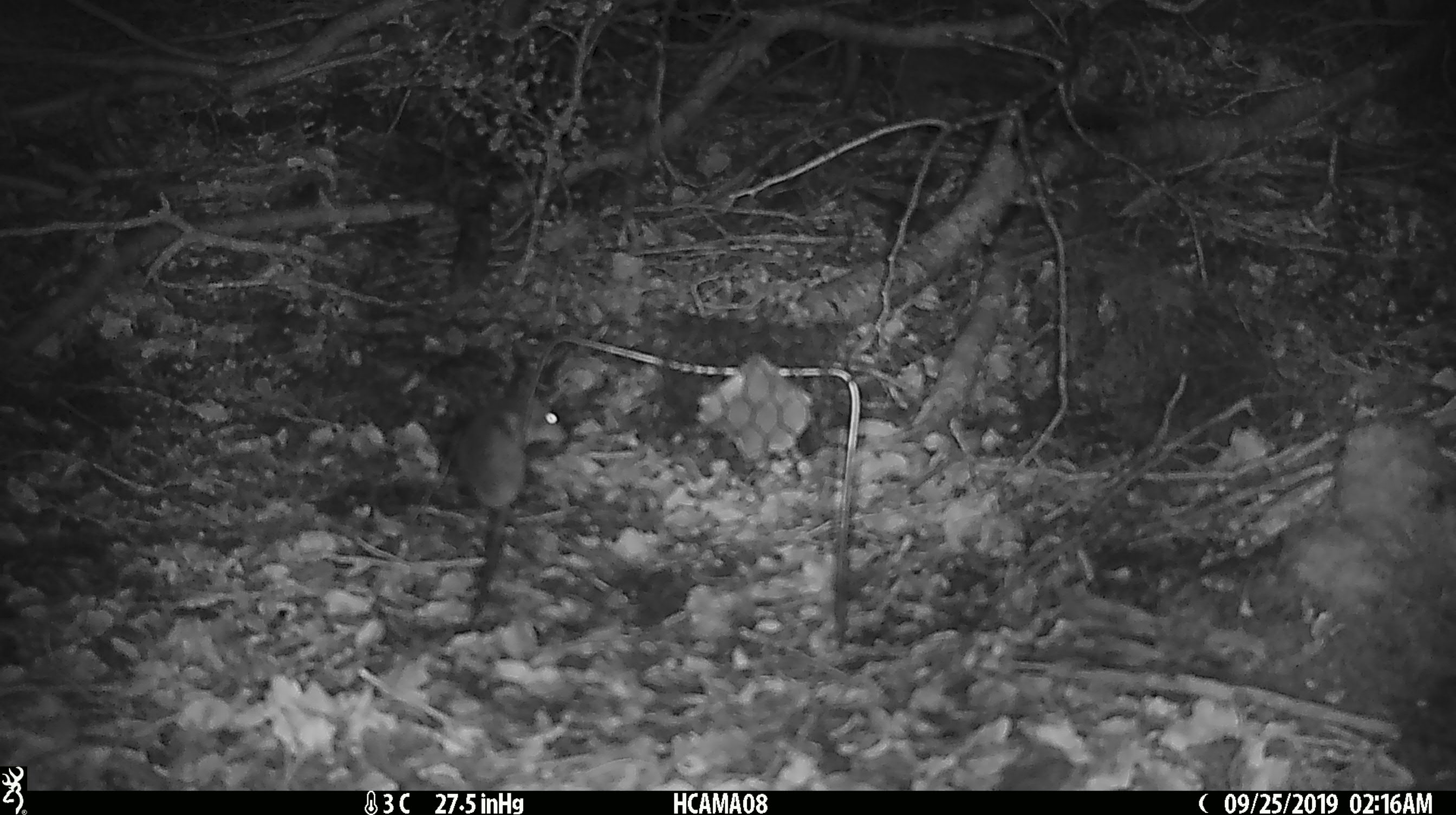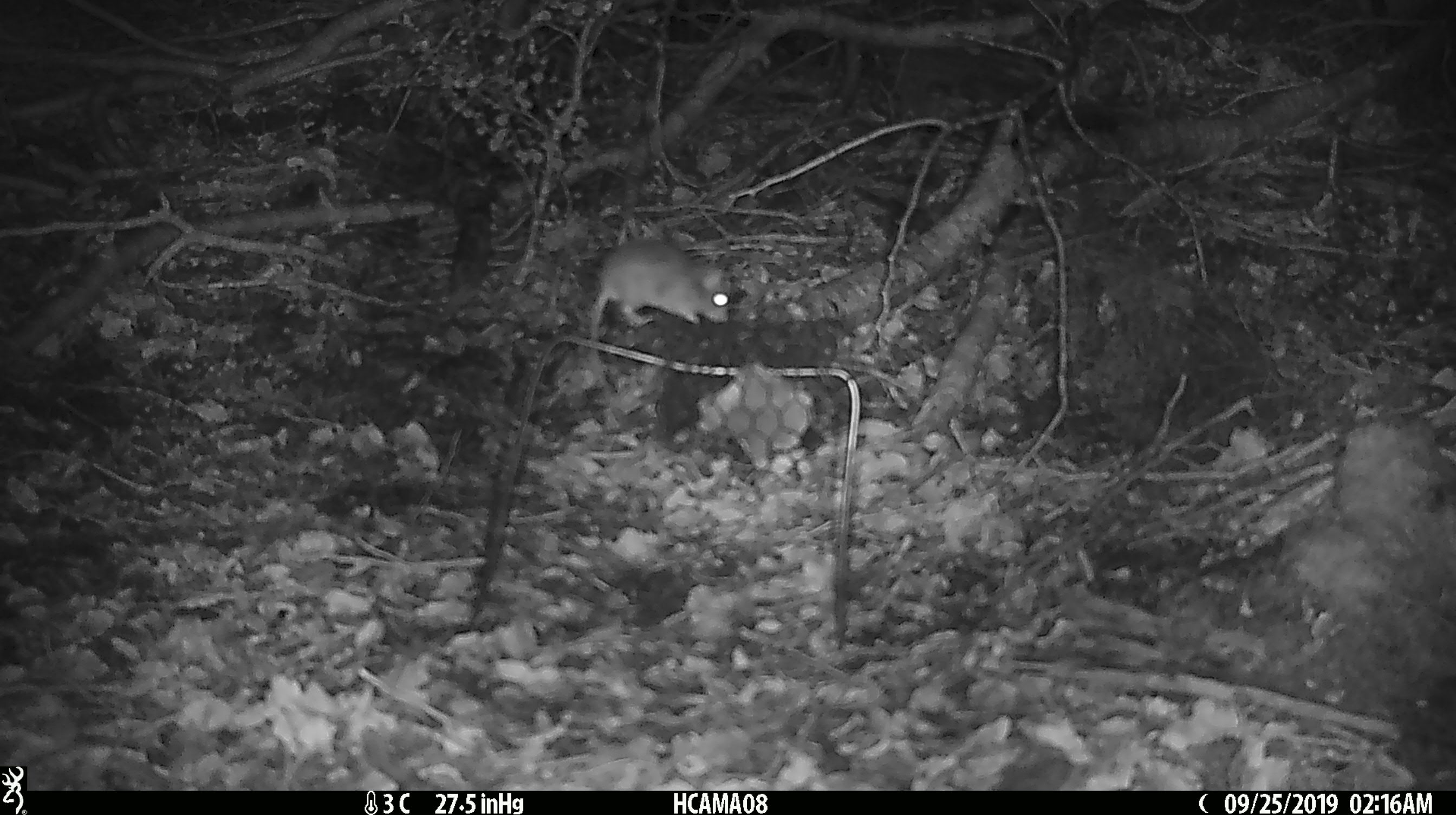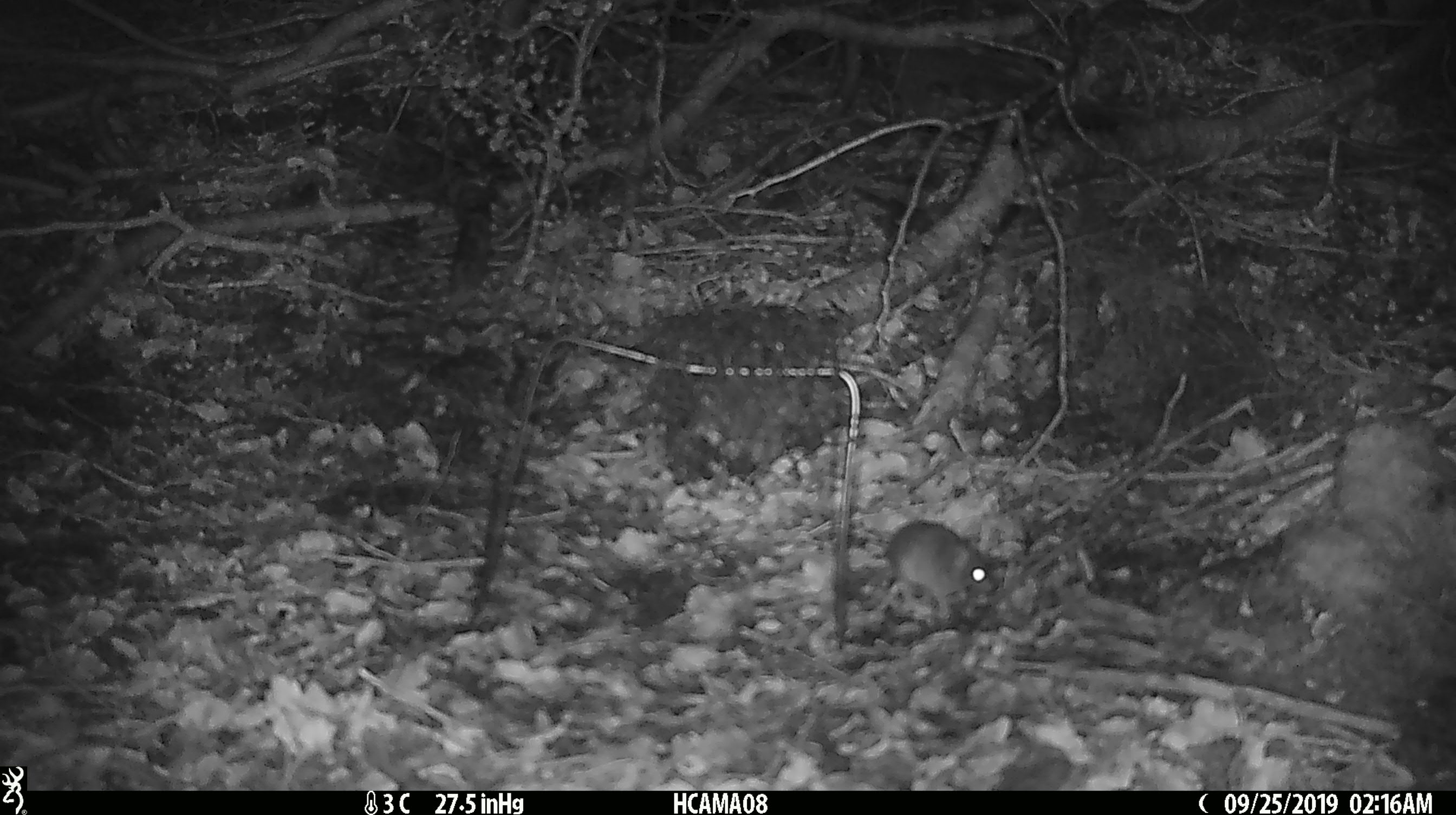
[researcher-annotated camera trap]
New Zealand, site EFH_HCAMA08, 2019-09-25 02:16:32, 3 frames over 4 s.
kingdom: Animalia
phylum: Chordata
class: Mammalia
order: Rodentia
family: Muridae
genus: Mus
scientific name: Mus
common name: mouse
Mouse (Mus).